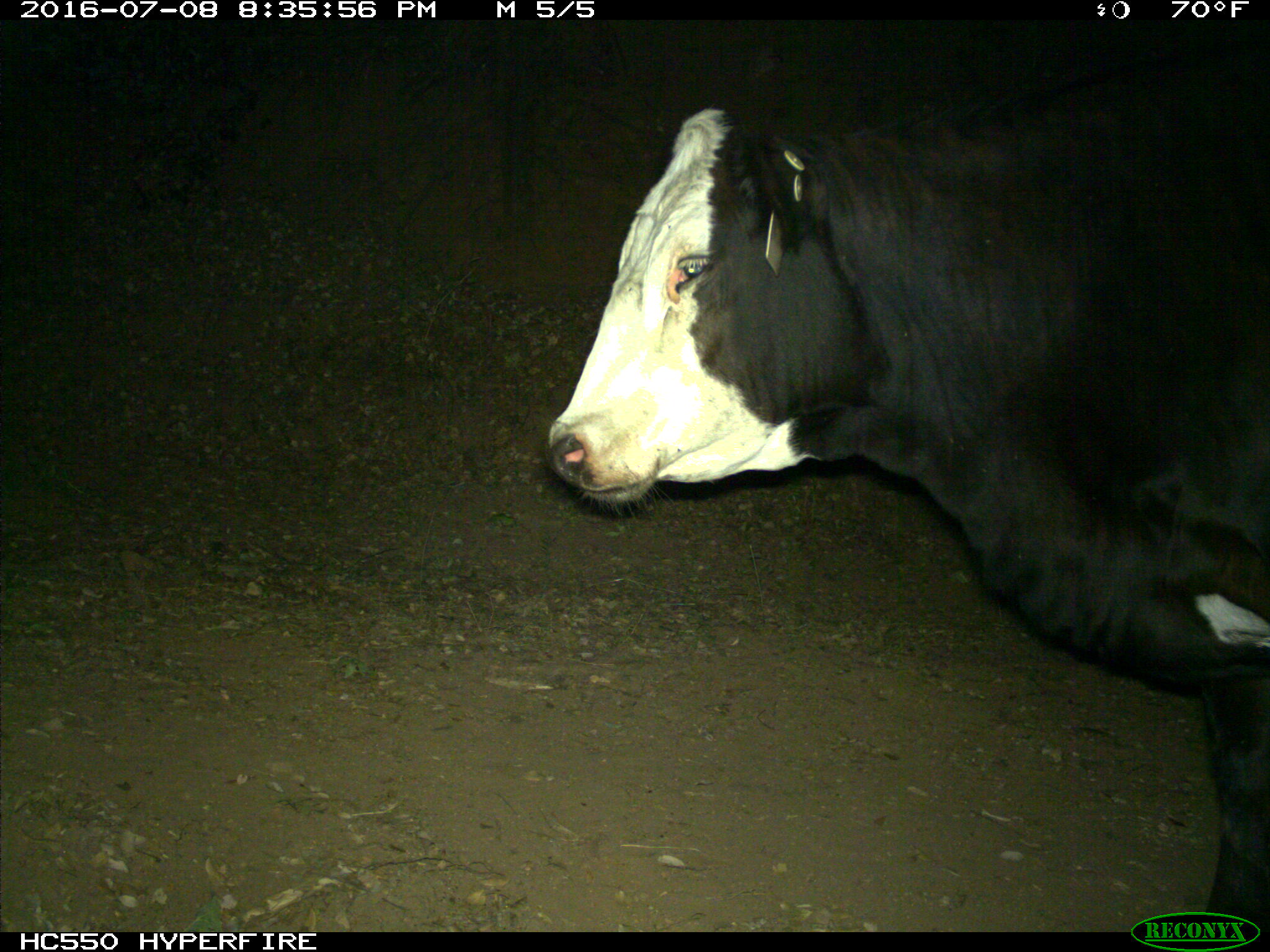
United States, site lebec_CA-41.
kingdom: Animalia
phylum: Chordata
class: Mammalia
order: Artiodactyla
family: Bovidae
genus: Bos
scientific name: Bos taurus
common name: domestic cow